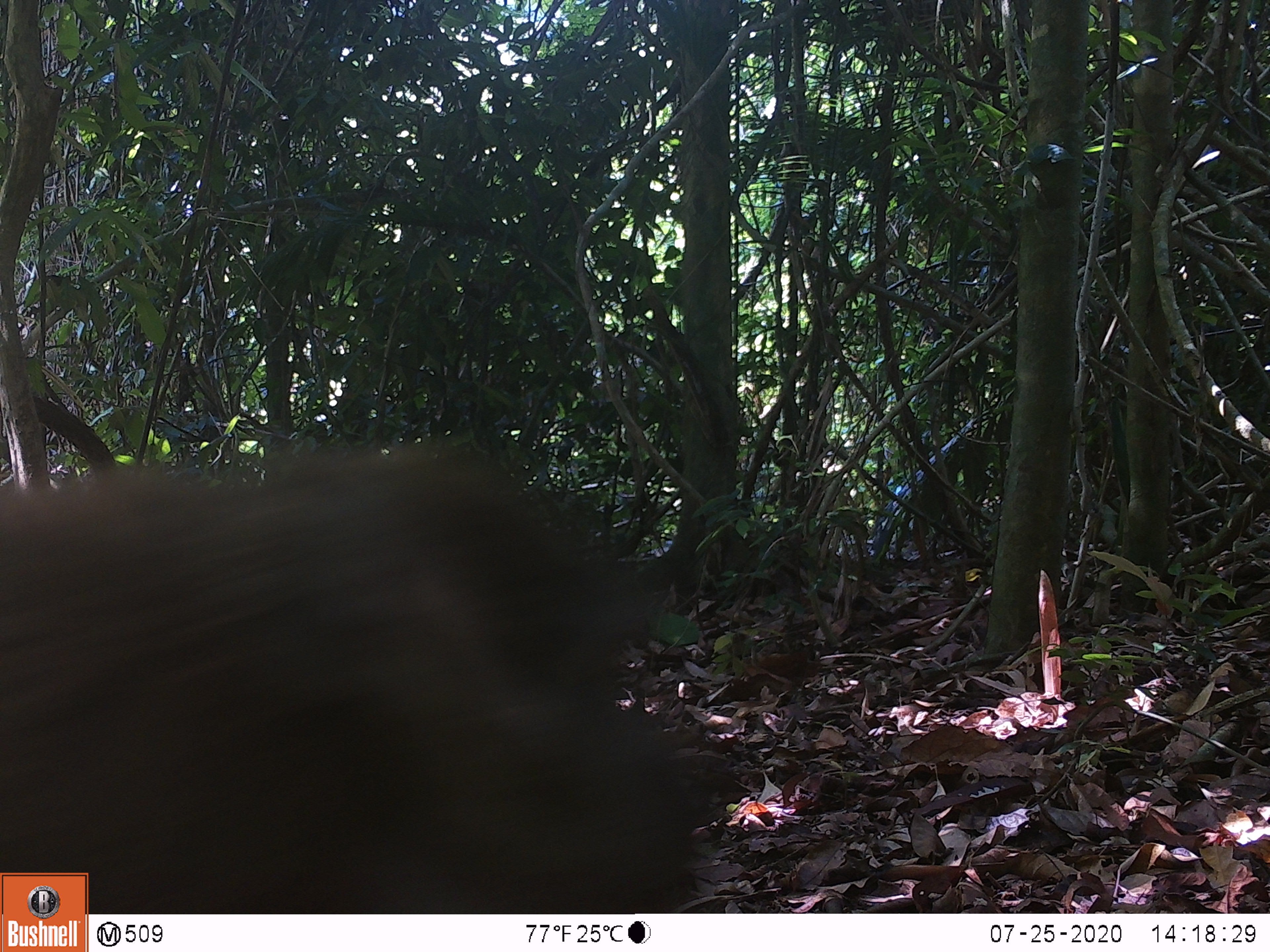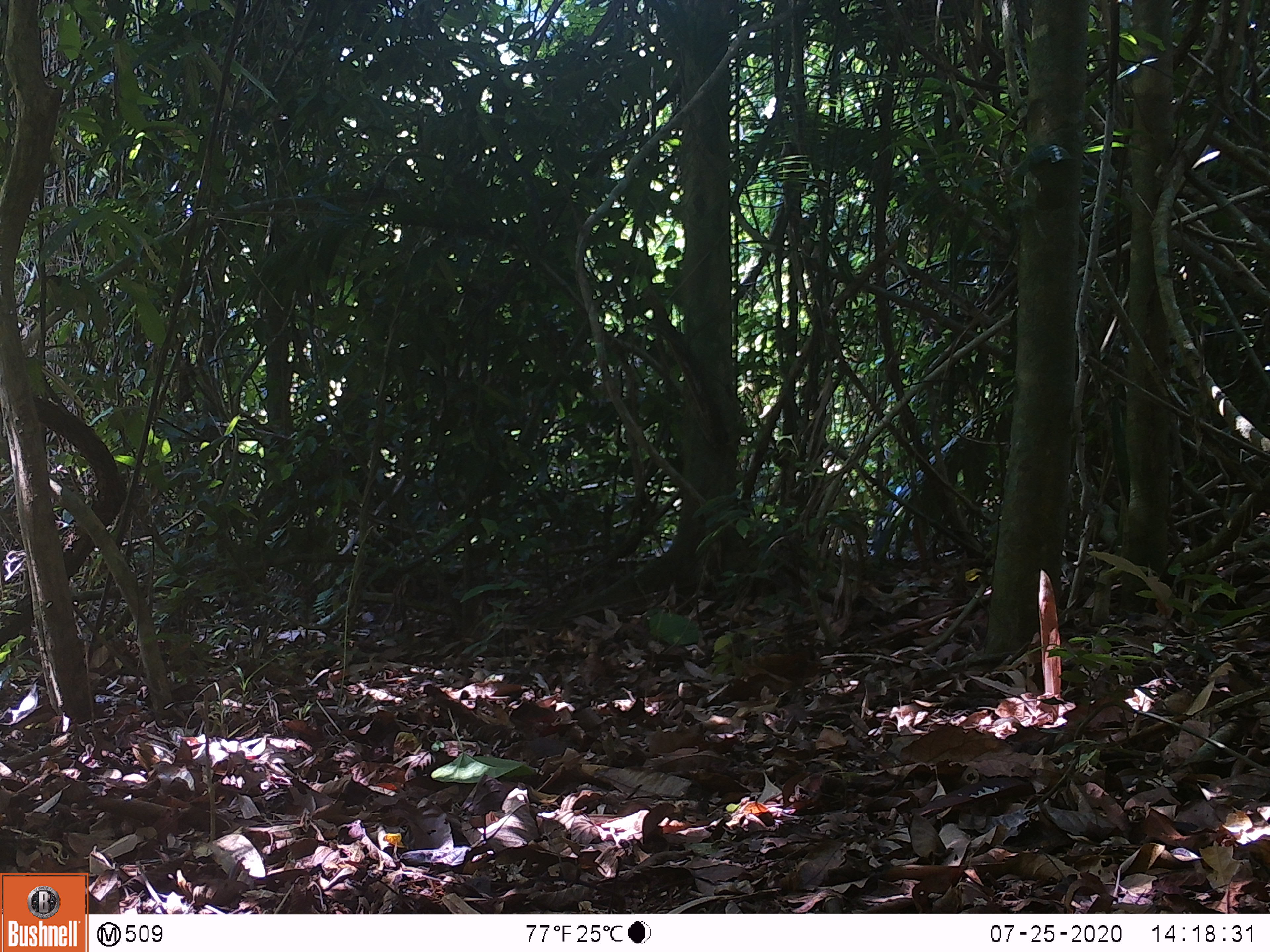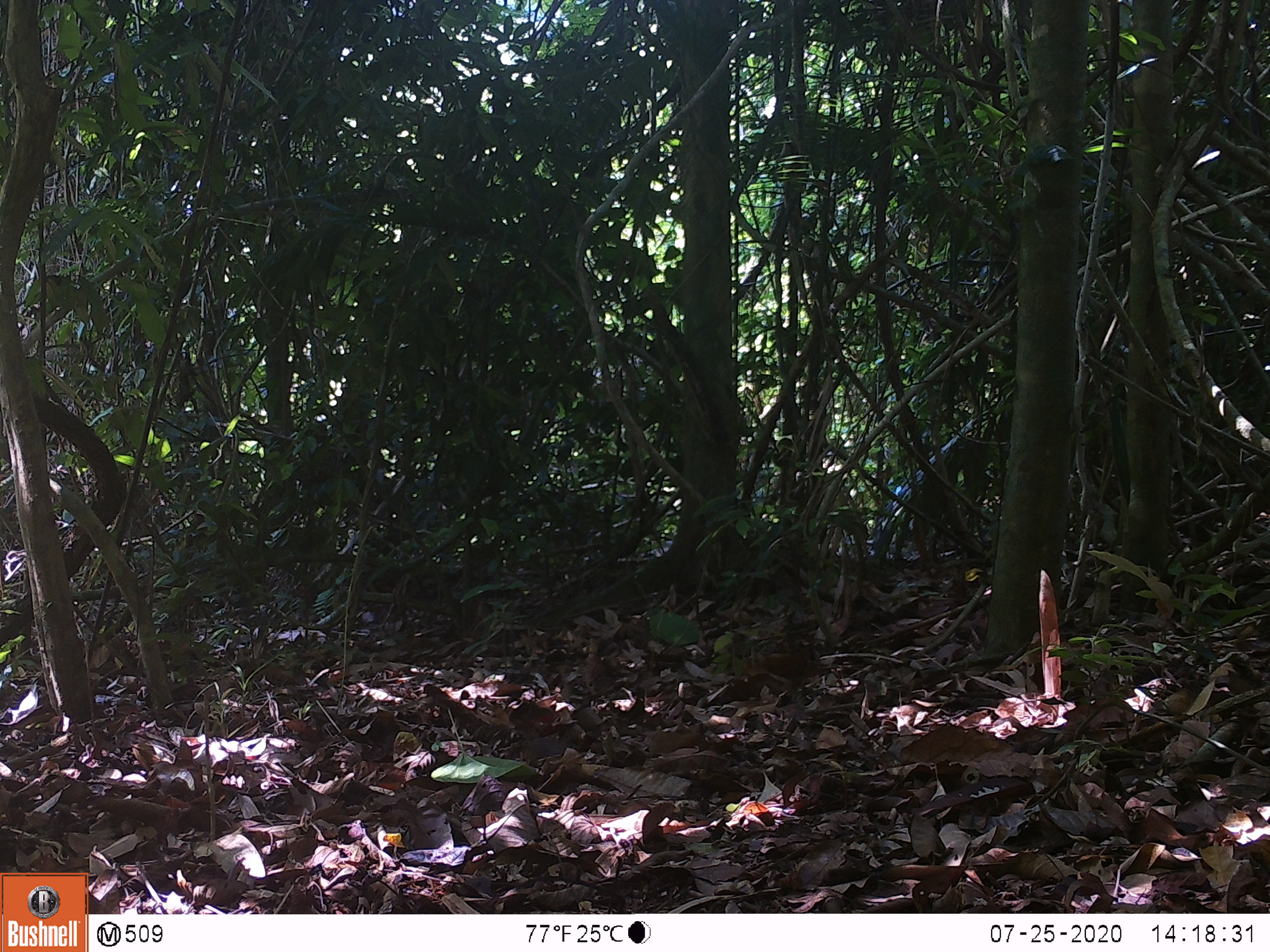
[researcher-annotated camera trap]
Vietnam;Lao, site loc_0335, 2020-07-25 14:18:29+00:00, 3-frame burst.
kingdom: Animalia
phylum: Chordata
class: Mammalia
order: Primates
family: Cercopithecidae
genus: Macaca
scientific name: Macaca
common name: macaques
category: assam or rhesus macaque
Assam or rhesus macaque (macaques) (Macaca). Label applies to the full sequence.